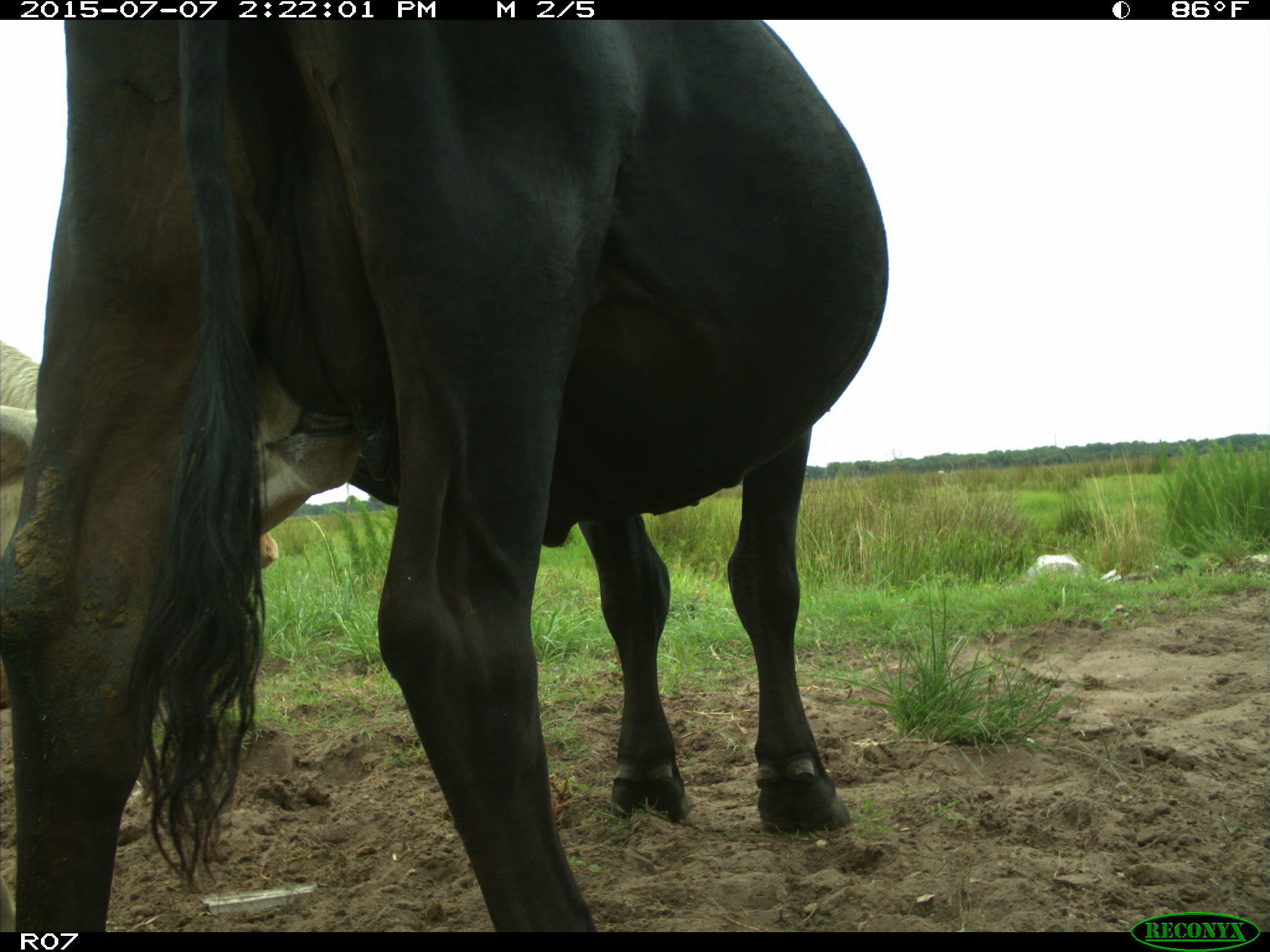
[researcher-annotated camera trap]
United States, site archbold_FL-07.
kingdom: Animalia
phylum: Chordata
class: Mammalia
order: Artiodactyla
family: Bovidae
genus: Bos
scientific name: Bos taurus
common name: domestic cow